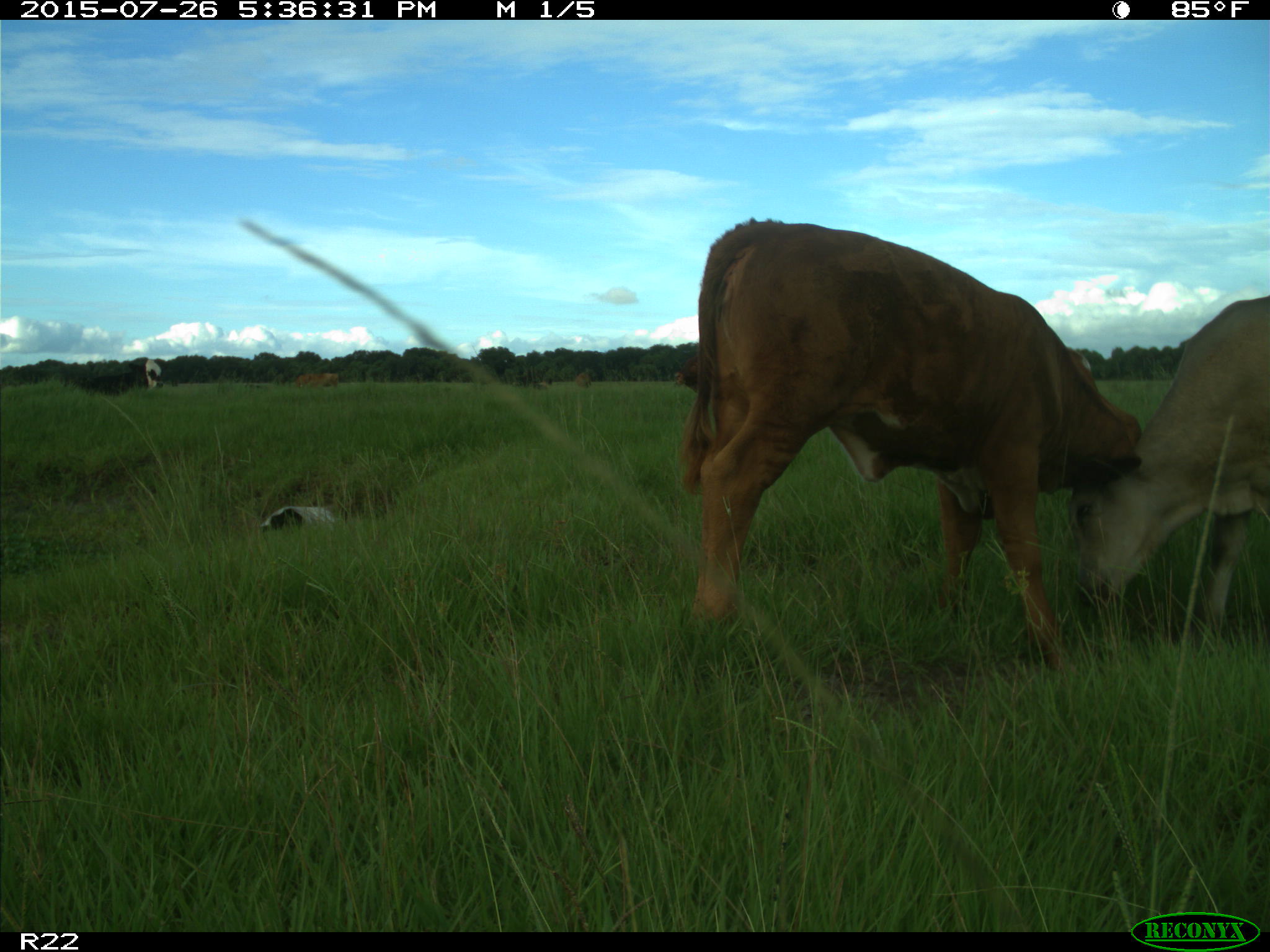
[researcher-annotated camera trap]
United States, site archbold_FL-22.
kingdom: Animalia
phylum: Chordata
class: Mammalia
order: Artiodactyla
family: Bovidae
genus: Bos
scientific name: Bos taurus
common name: domestic cow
Bos taurus (domestic cow).